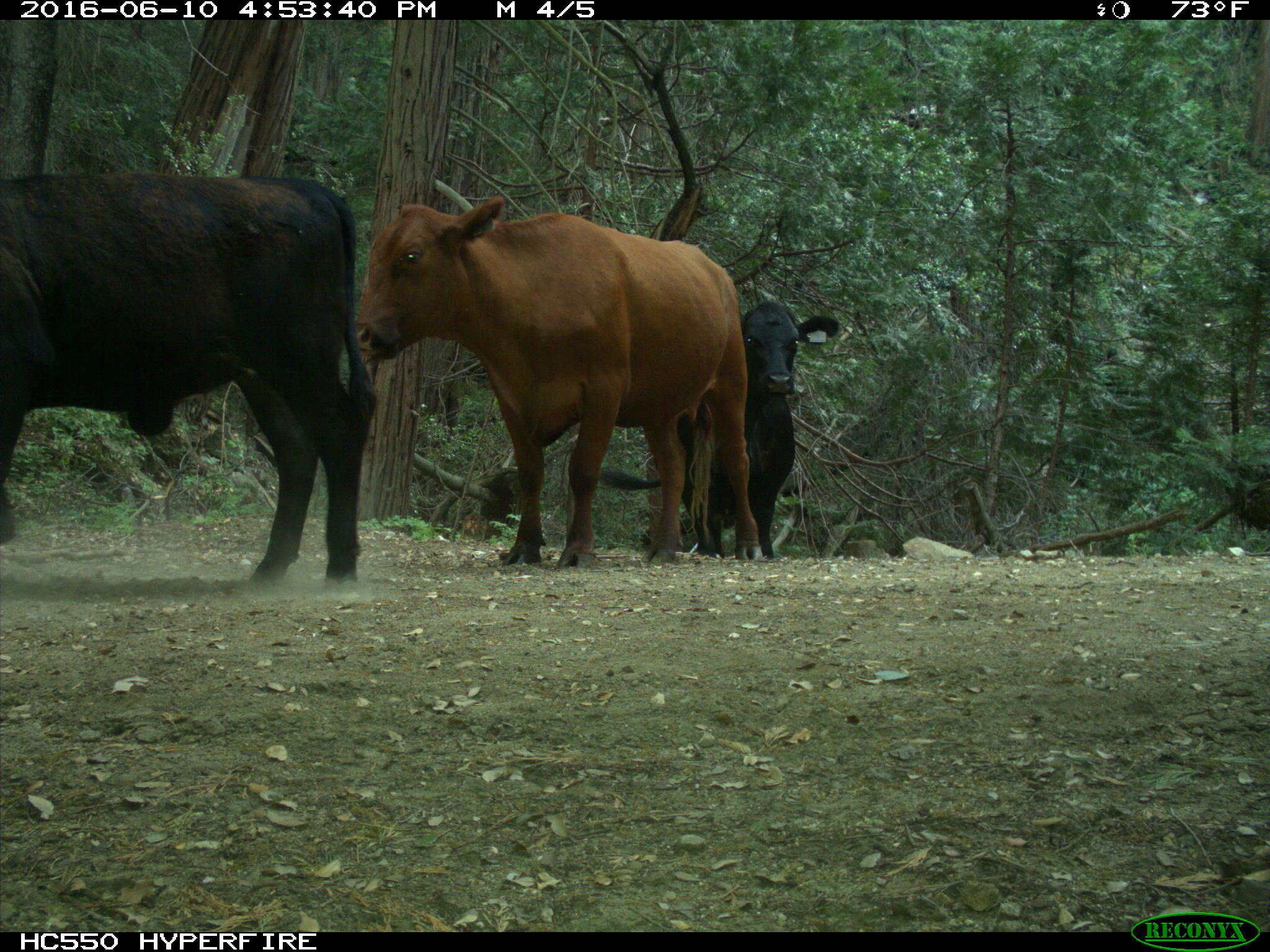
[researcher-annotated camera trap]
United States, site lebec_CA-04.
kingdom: Animalia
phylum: Chordata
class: Mammalia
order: Artiodactyla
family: Bovidae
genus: Bos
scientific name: Bos taurus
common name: domestic cow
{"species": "Bos taurus (domestic cow)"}